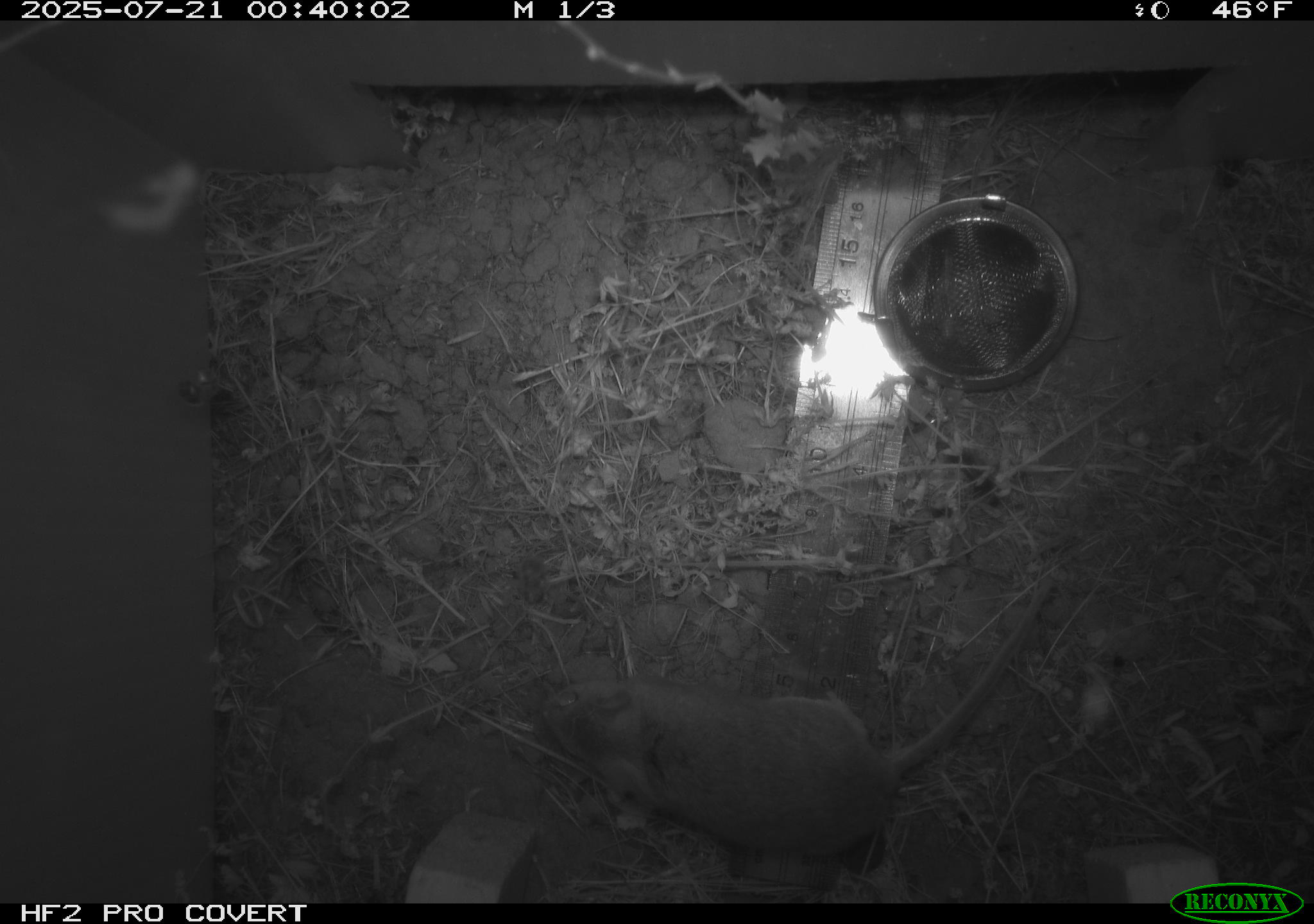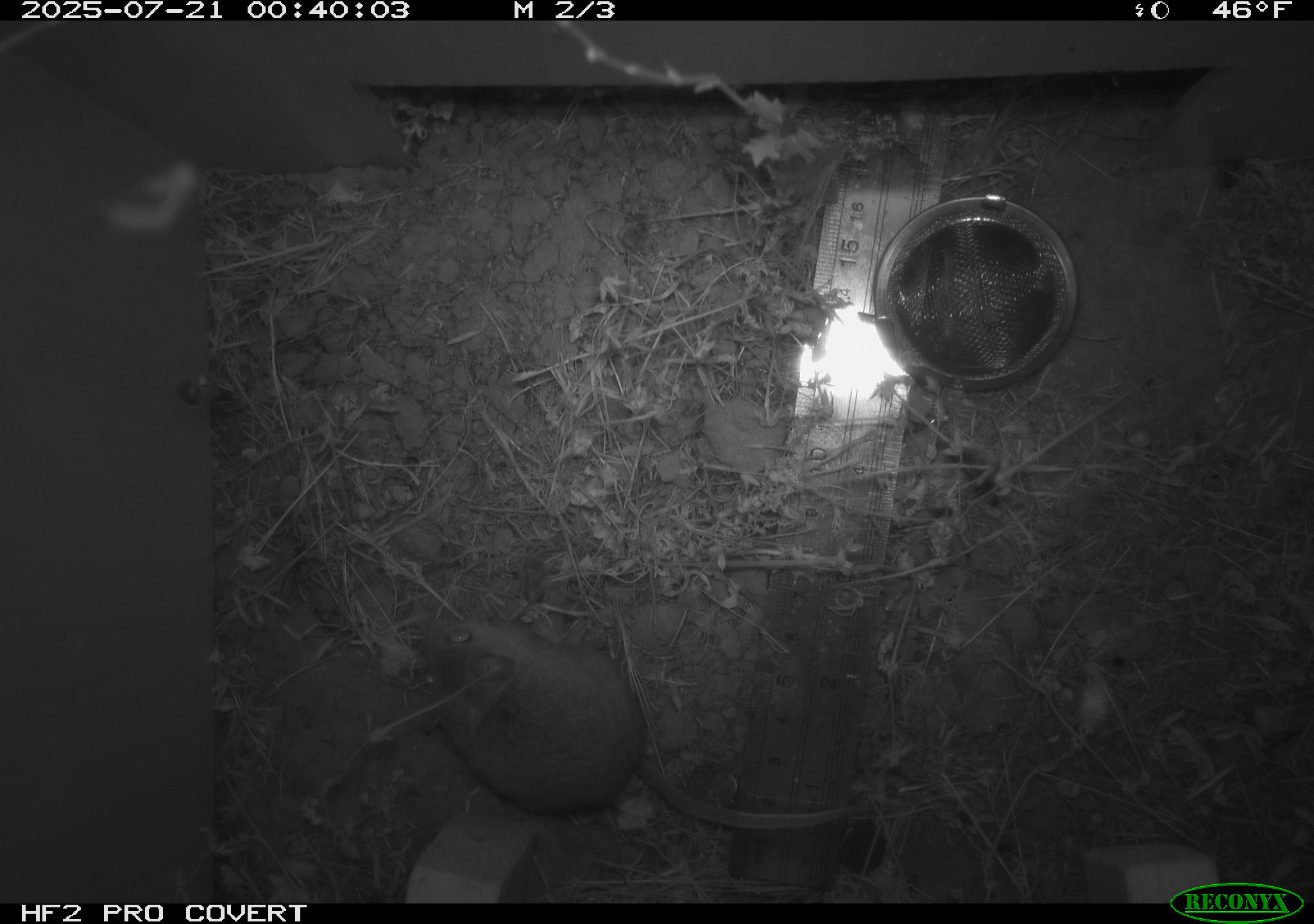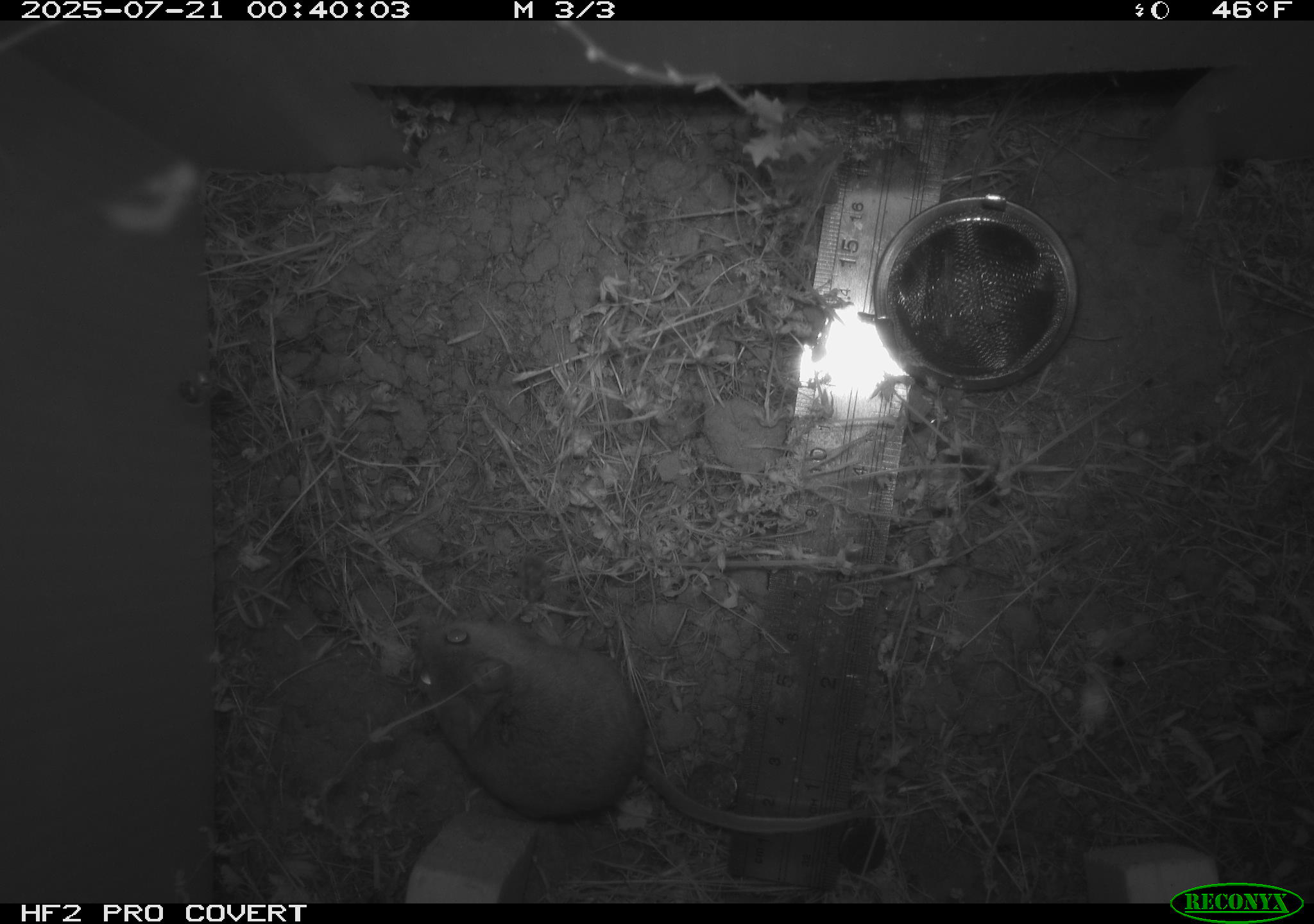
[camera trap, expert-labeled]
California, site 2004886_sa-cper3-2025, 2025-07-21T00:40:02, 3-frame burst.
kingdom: Animalia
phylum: Chordata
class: Mammalia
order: Rodentia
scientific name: Rodentia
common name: rodent